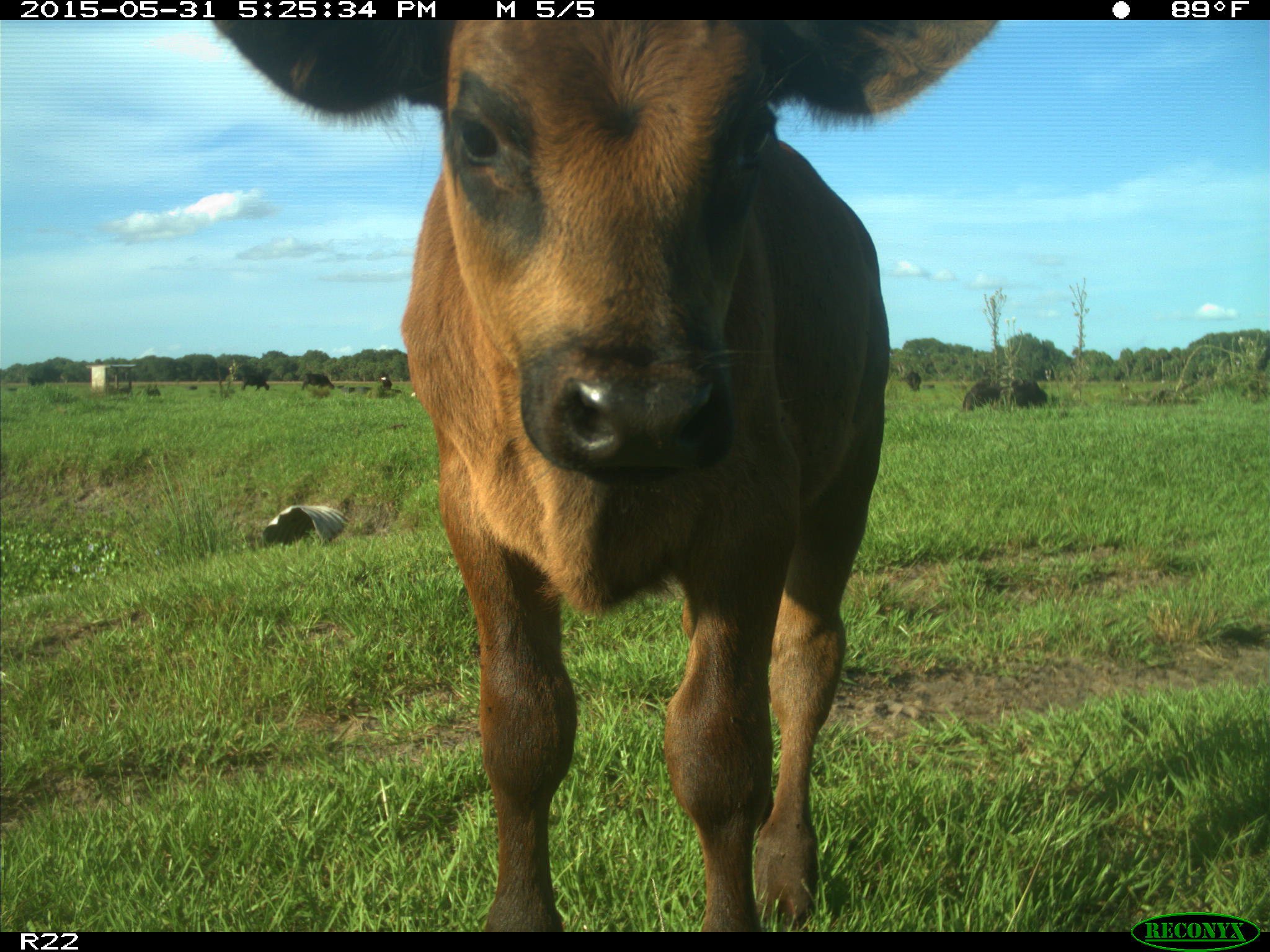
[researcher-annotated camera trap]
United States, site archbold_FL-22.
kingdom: Animalia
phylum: Chordata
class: Mammalia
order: Artiodactyla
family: Bovidae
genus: Bos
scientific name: Bos taurus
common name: domestic cow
Bos taurus (domestic cow).